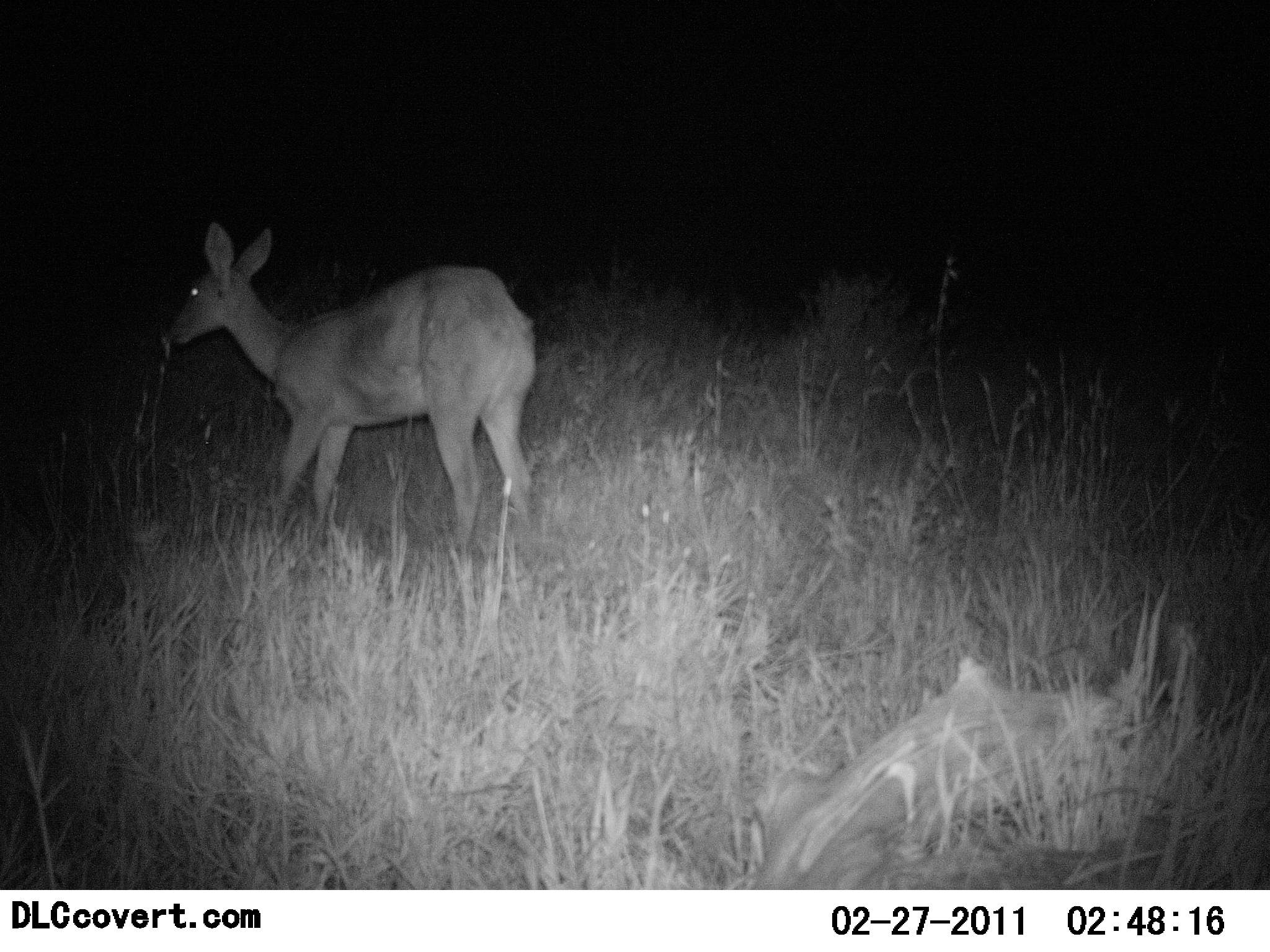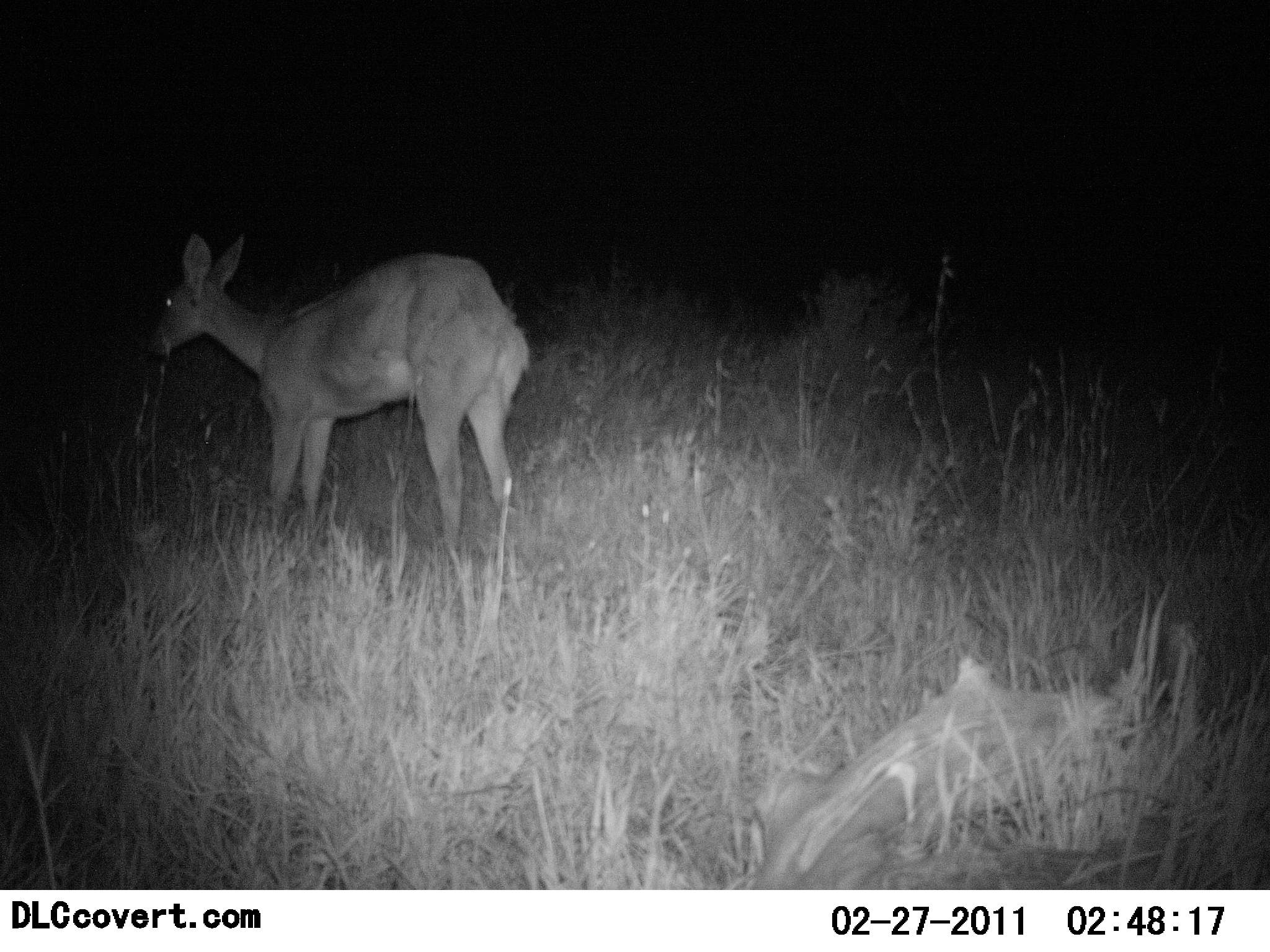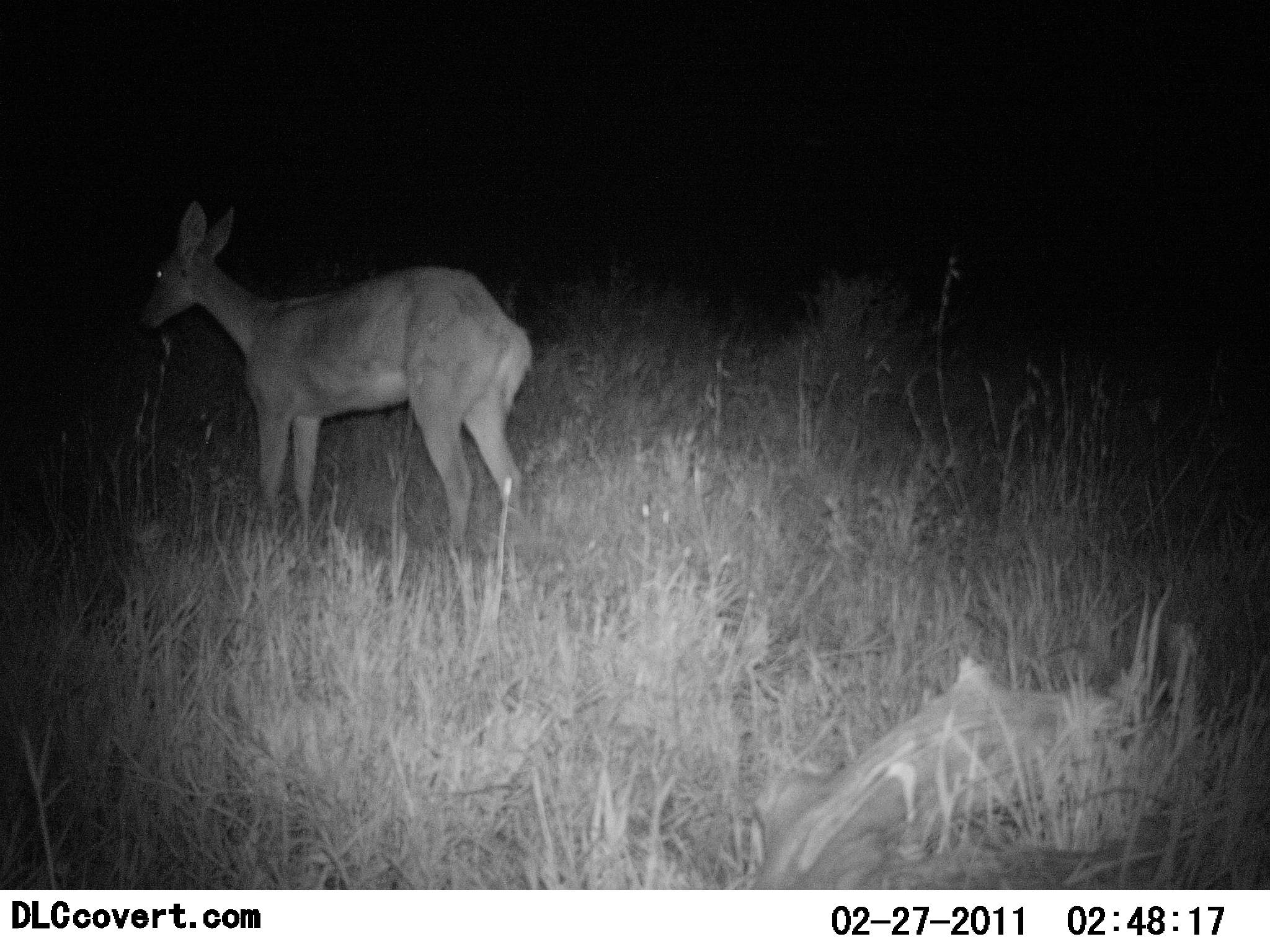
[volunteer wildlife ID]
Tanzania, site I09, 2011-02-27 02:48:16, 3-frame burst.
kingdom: Animalia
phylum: Chordata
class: Mammalia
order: Artiodactyla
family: Bovidae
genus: Redunca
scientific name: Redunca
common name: reedbuck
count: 1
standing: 83%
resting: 0%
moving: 25%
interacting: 0%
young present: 0%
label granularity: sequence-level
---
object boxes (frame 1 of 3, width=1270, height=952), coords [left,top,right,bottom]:
animal: [168,222,536,552]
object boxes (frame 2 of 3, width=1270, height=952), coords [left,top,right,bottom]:
animal: [157,234,536,552]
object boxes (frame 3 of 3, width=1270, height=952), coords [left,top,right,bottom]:
animal: [141,202,534,552]